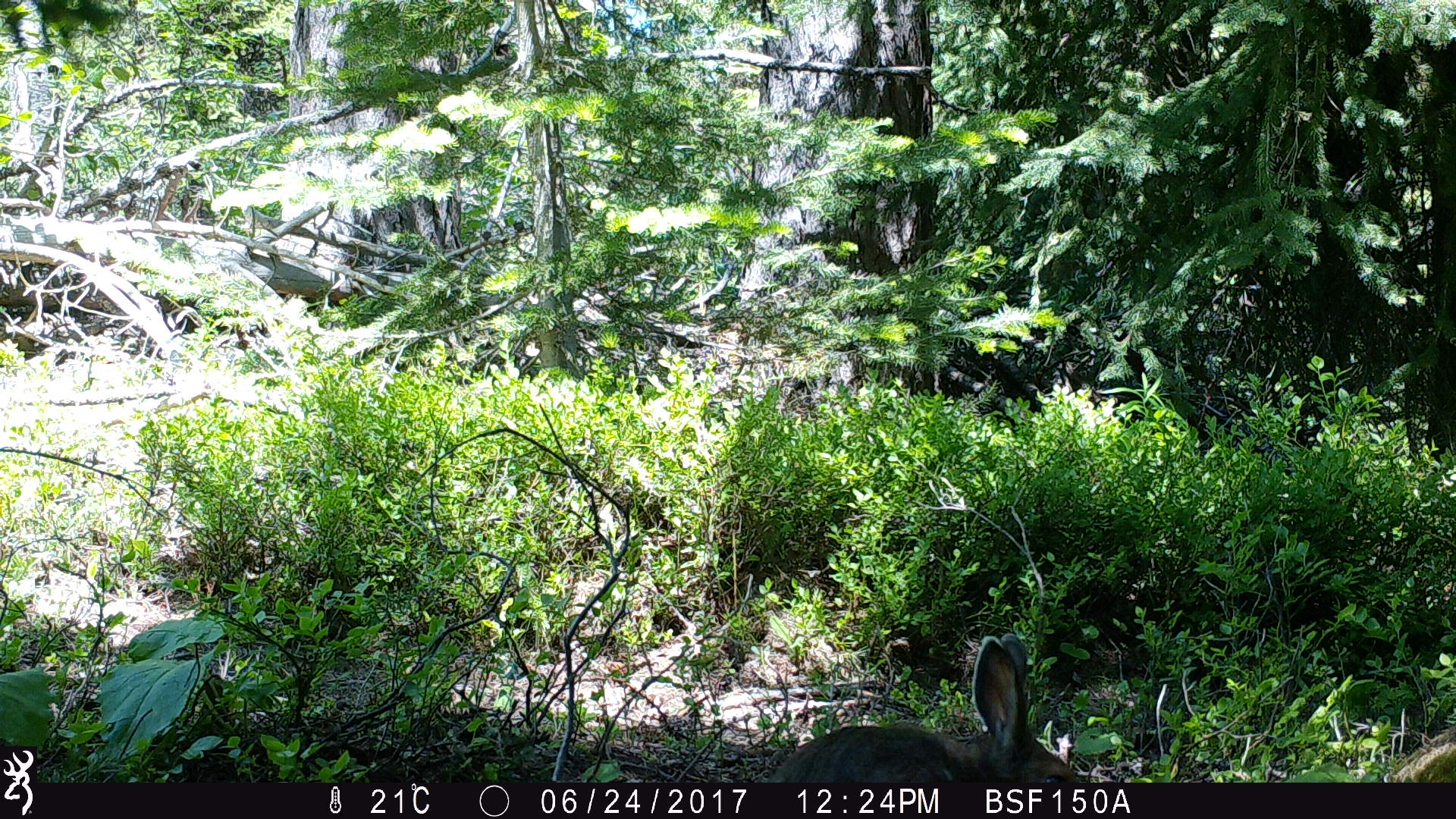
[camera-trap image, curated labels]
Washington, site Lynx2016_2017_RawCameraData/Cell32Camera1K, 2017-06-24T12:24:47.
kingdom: Animalia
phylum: Chordata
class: Mammalia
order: Lagomorpha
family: Leporidae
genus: Lepus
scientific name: Lepus americanus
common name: snowshoe hare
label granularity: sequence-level